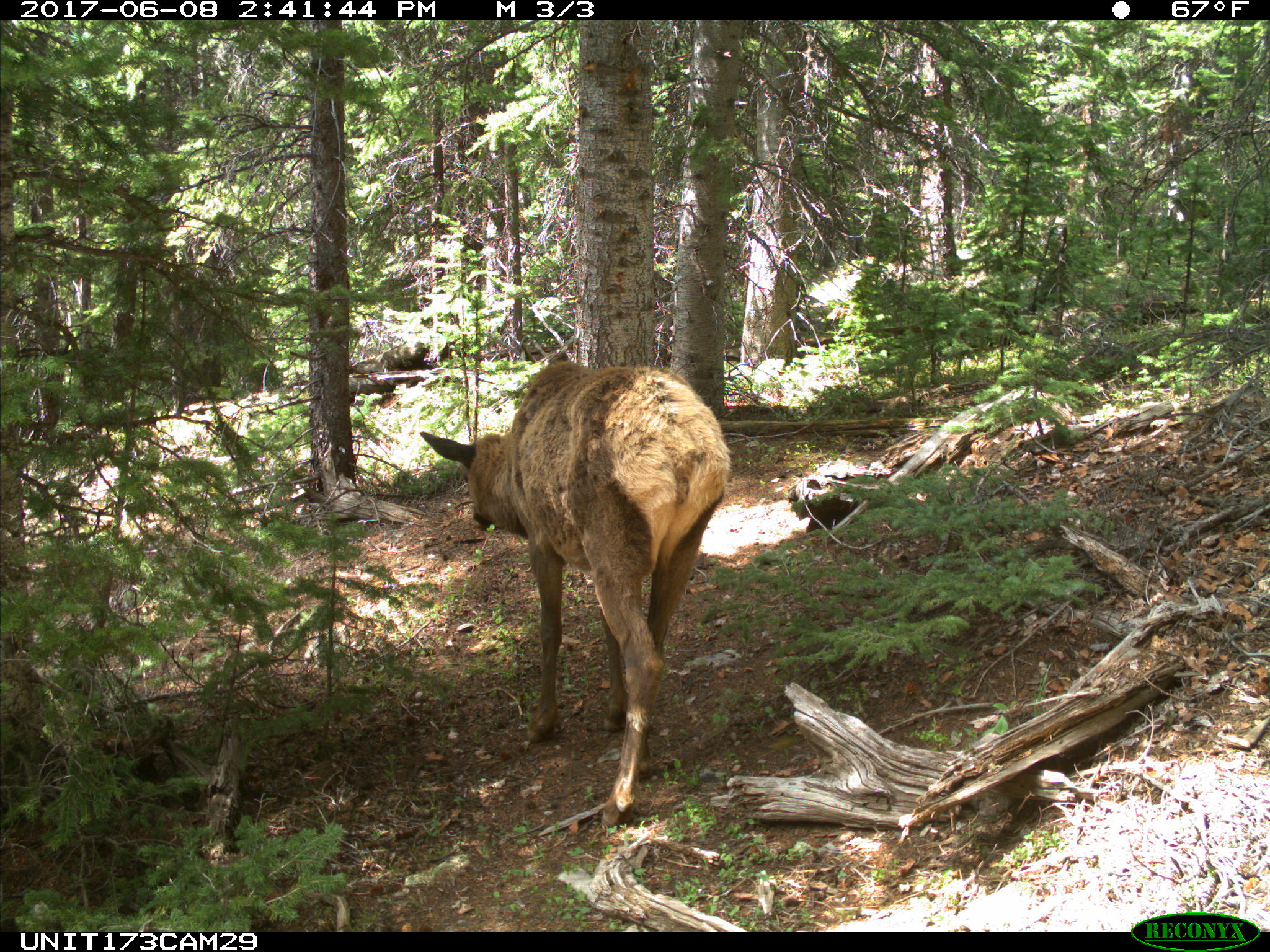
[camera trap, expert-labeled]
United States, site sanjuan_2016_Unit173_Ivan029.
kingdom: Animalia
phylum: Chordata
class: Mammalia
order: Artiodactyla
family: Cervidae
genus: Cervus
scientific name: Cervus elaphus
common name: red deer